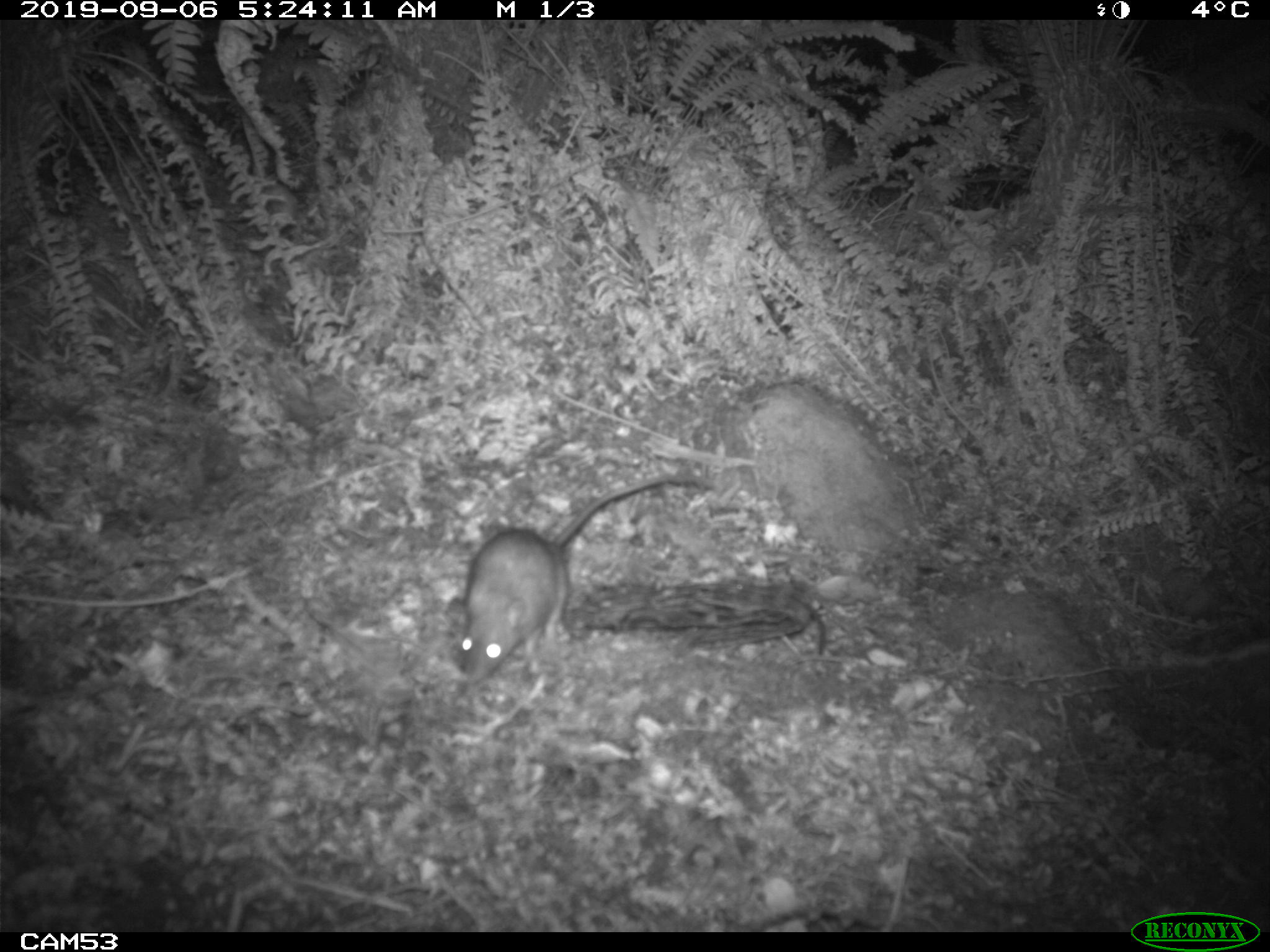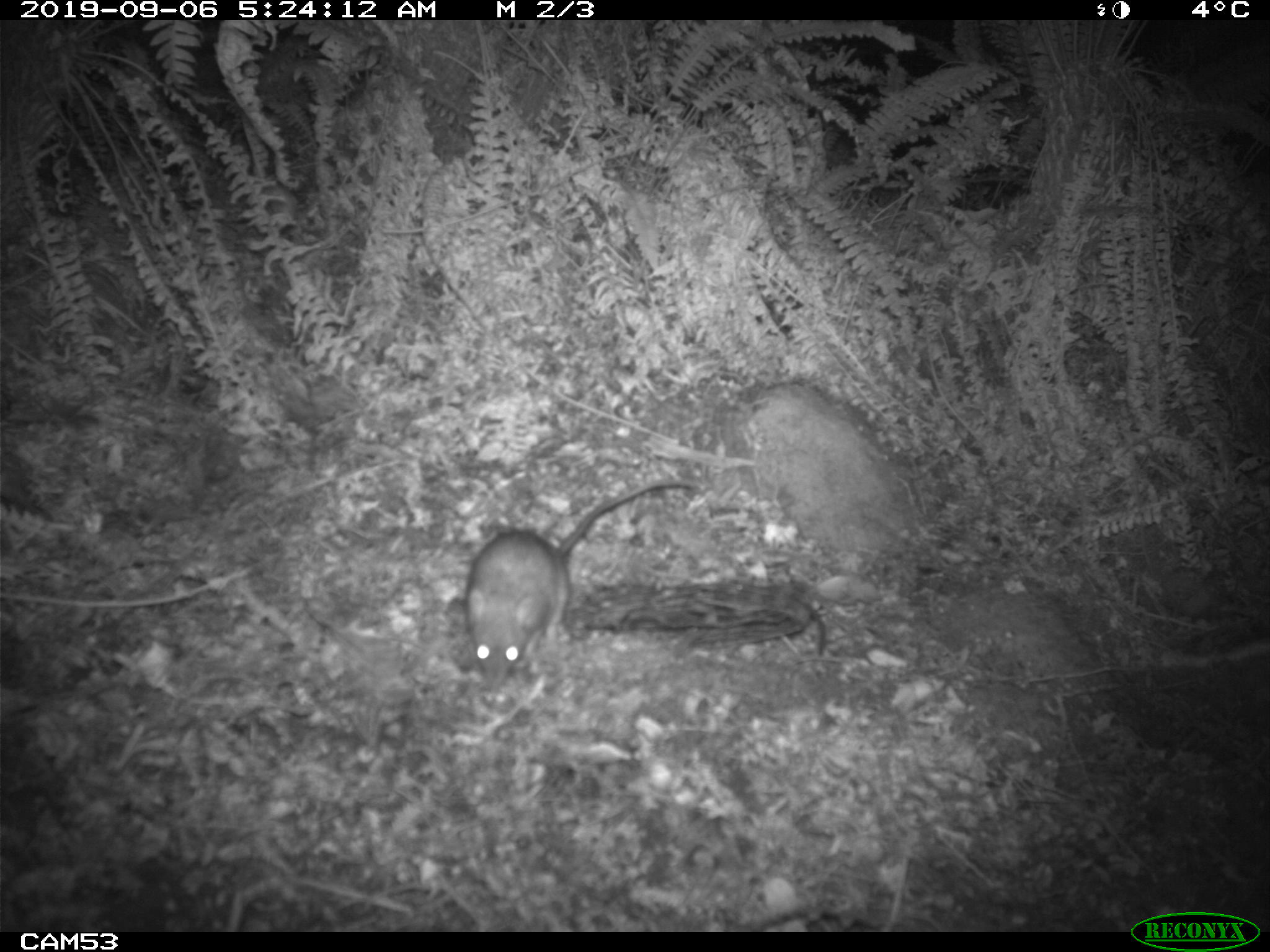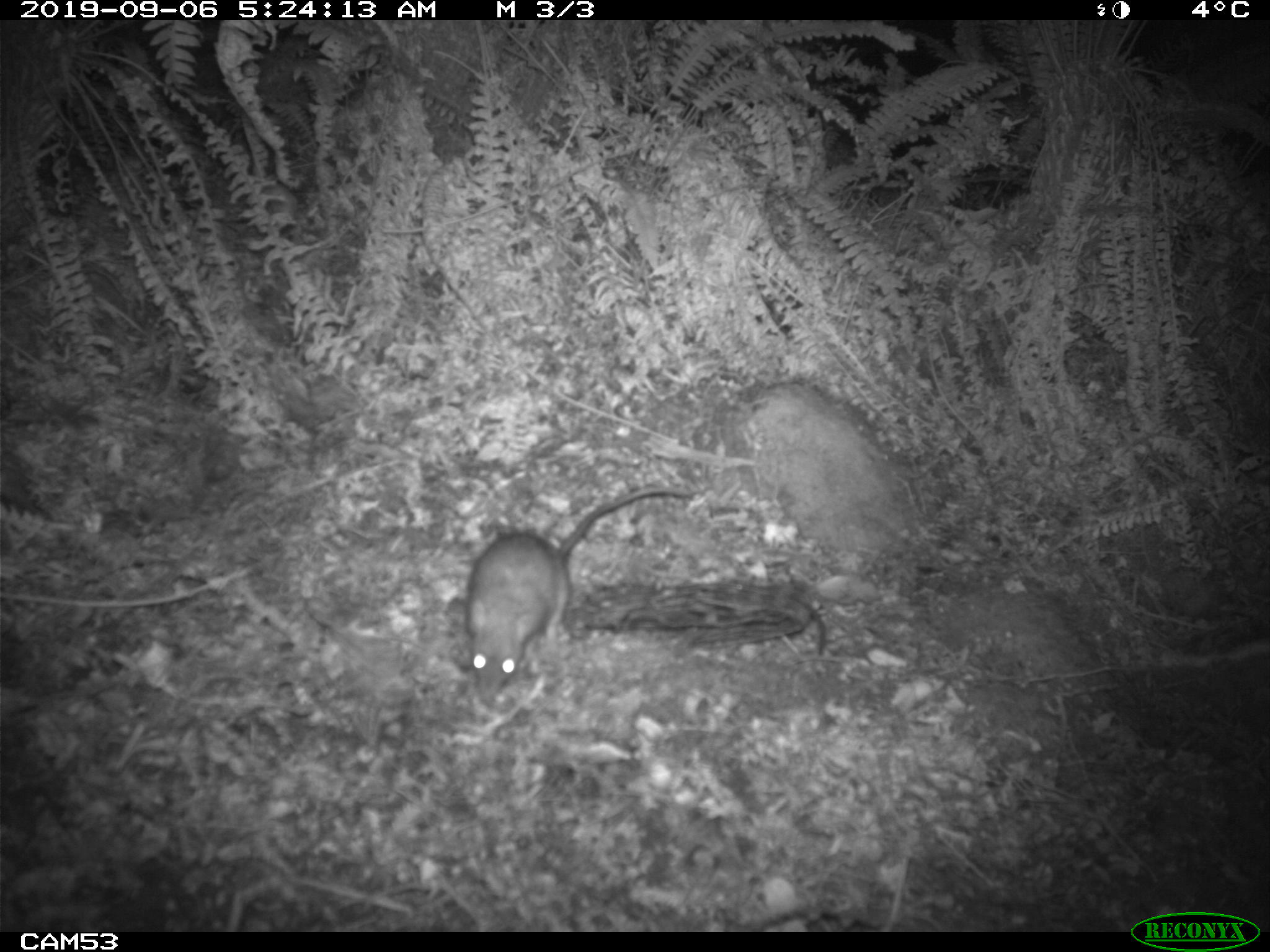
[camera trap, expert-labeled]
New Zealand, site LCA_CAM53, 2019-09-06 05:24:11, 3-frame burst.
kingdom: Animalia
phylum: Chordata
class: Mammalia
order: Rodentia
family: Muridae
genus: Rattus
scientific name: Rattus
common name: rat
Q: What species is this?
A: Rat (Rattus).